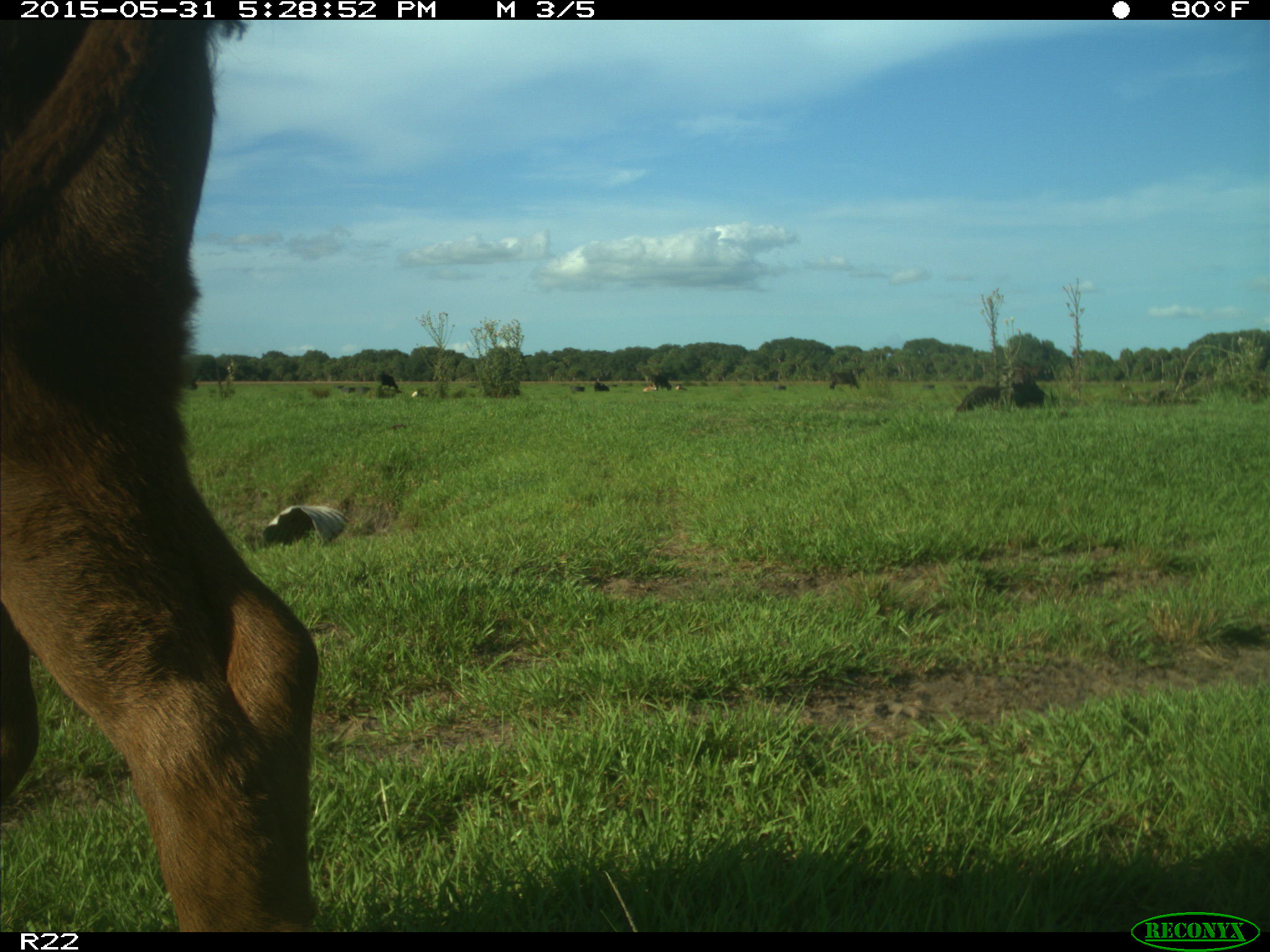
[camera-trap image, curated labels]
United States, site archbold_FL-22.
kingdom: Animalia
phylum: Chordata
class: Mammalia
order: Artiodactyla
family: Bovidae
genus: Bos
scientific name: Bos taurus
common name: domestic cow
Bos taurus (domestic cow).